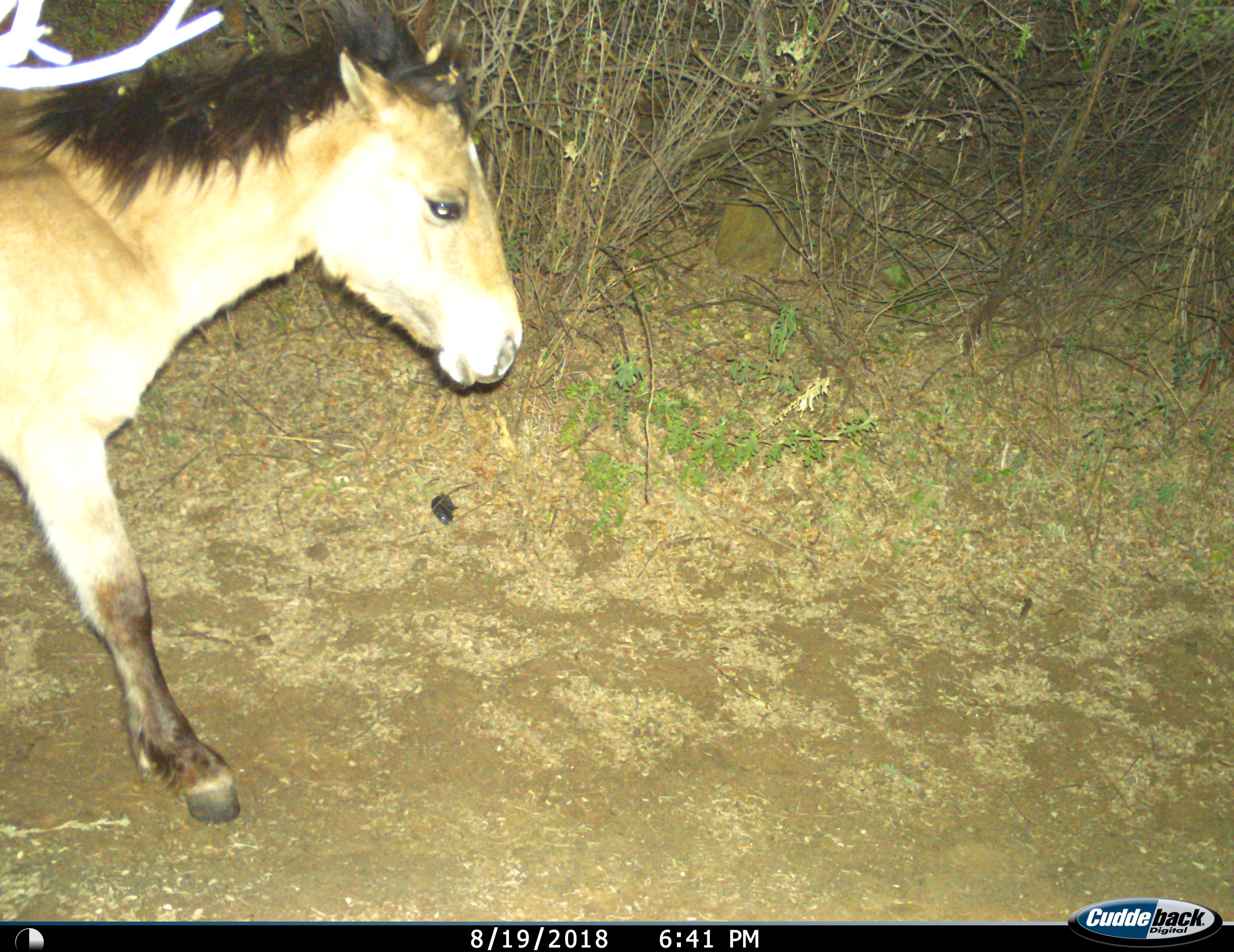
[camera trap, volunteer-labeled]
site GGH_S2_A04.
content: unidentified animal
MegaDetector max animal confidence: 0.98